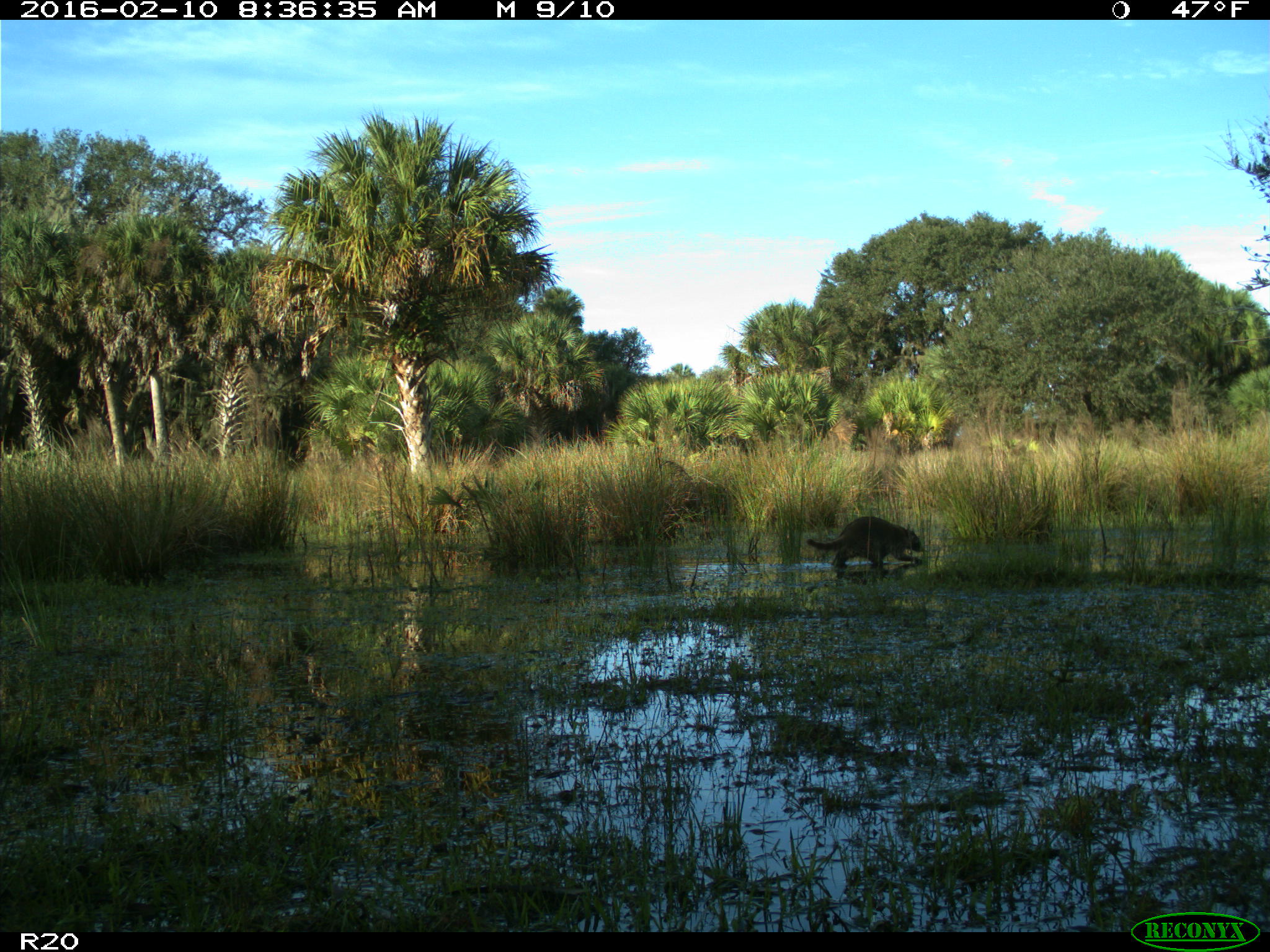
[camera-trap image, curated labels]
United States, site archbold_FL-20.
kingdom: Animalia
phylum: Chordata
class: Mammalia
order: Carnivora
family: Procyonidae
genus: Procyon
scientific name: Procyon lotor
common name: common raccoon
Procyon lotor (common raccoon).